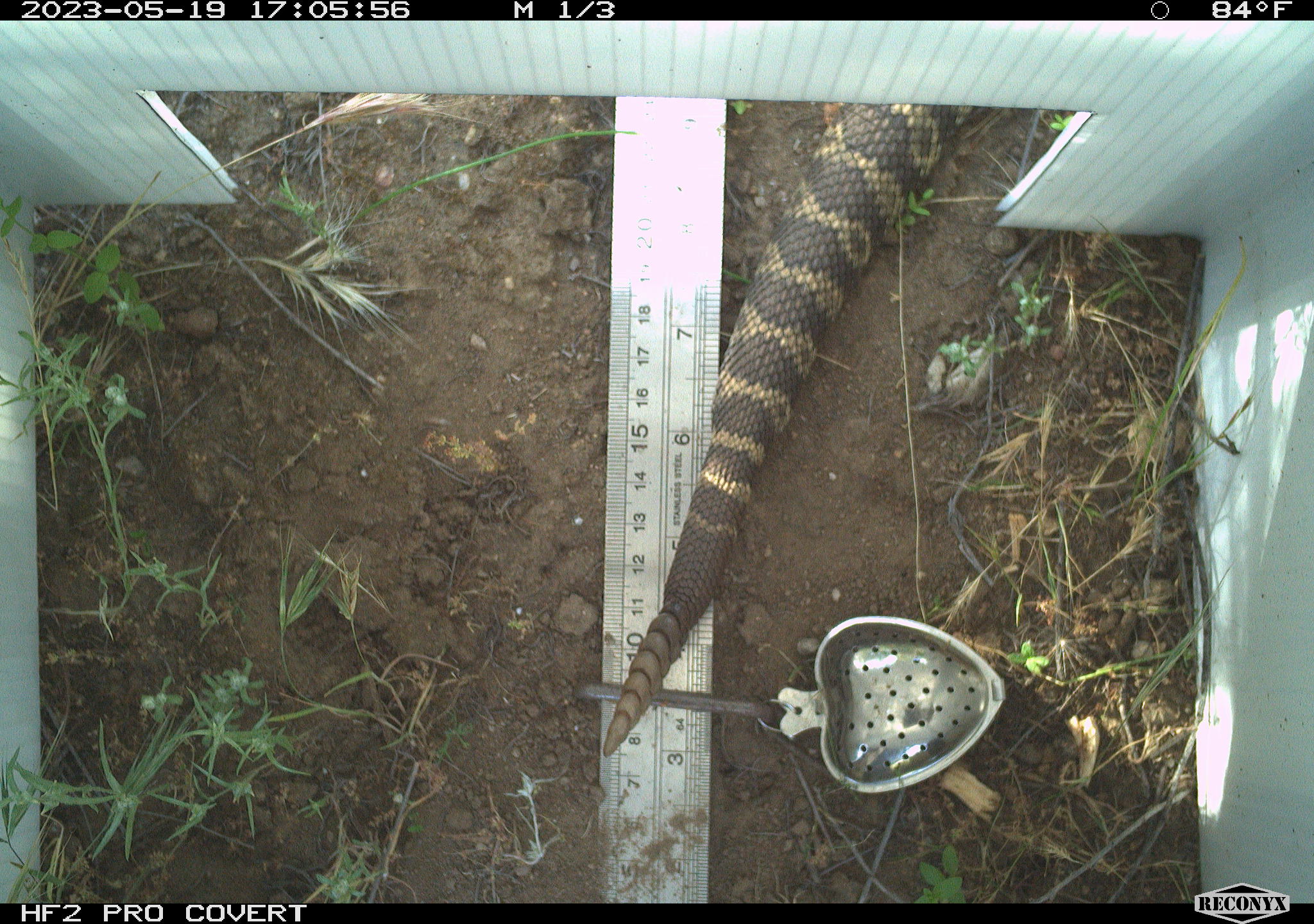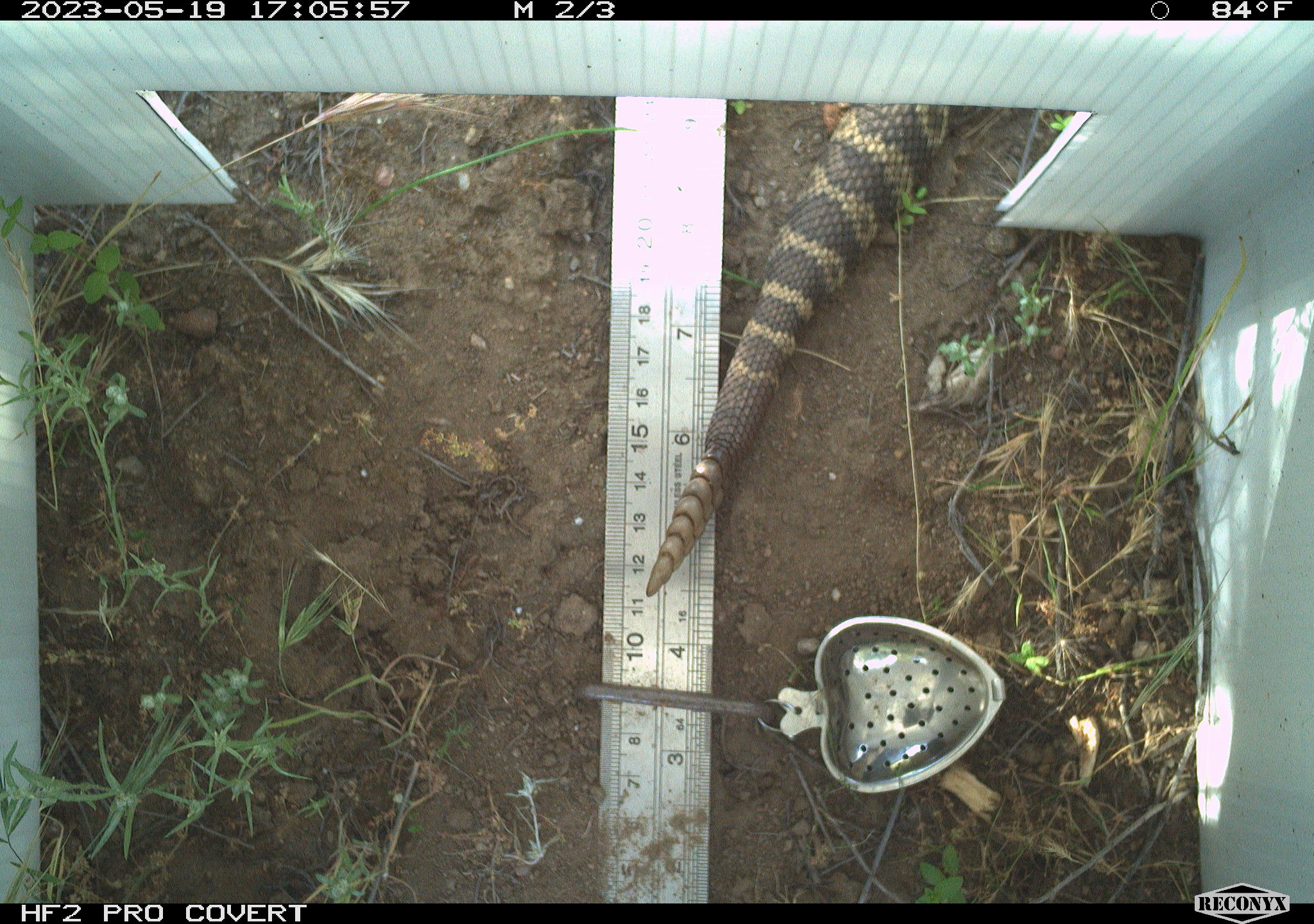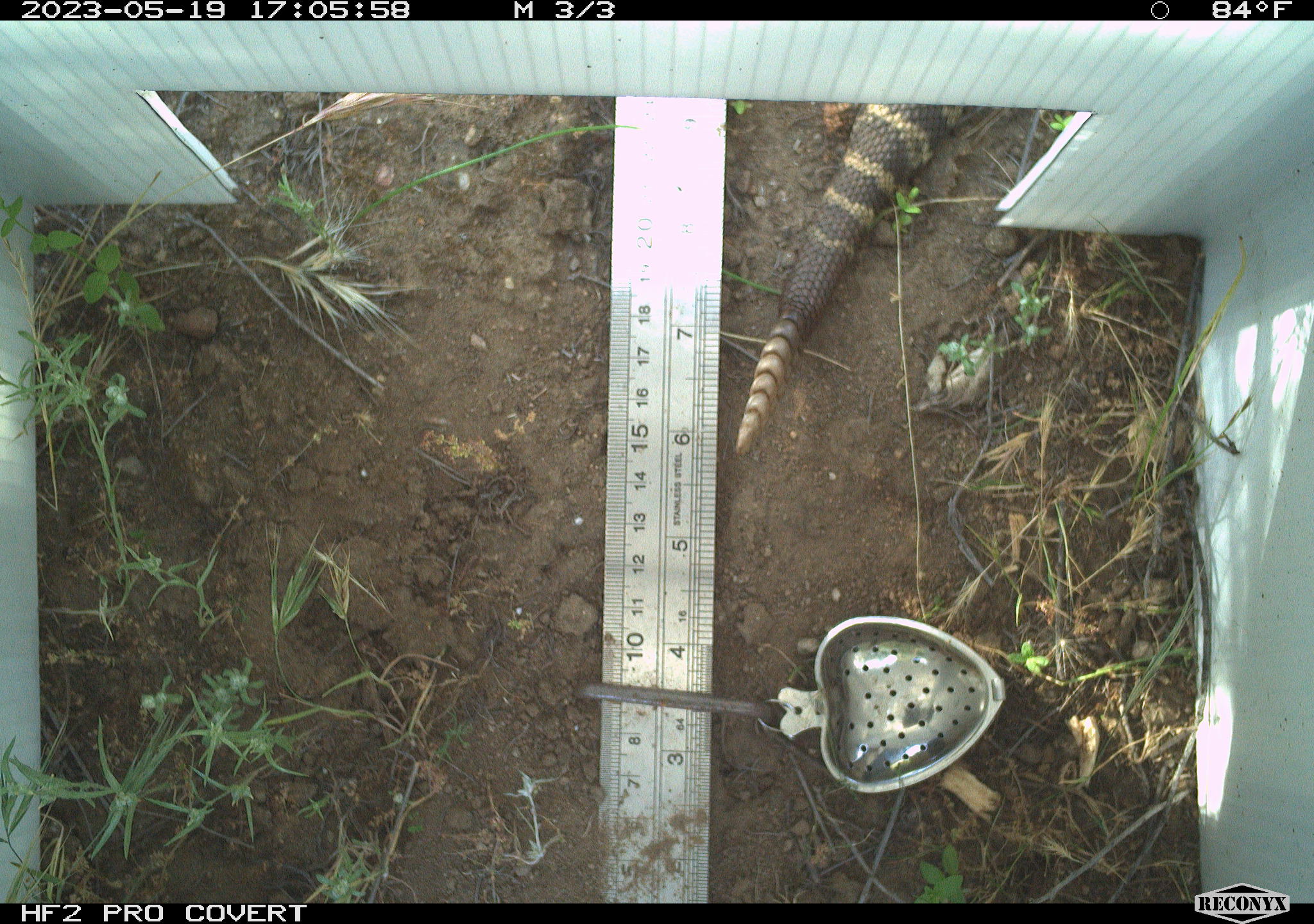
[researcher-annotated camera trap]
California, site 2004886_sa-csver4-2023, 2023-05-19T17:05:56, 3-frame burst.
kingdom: Animalia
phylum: Chordata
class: Reptilia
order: Squamata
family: Viperidae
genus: Crotalus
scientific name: Crotalus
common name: rattlers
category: crotalus species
Crotalus species (rattlers) (Crotalus).